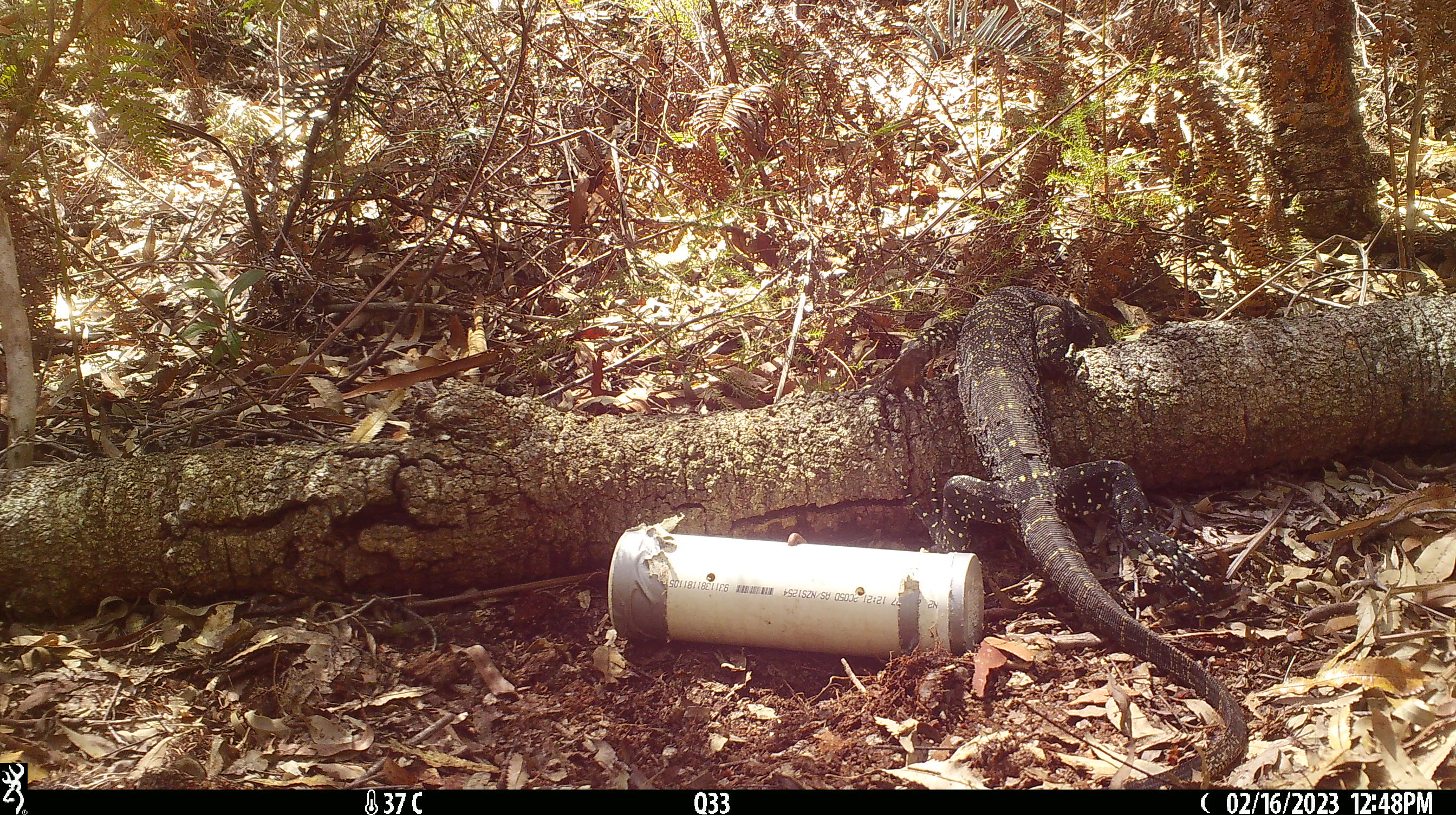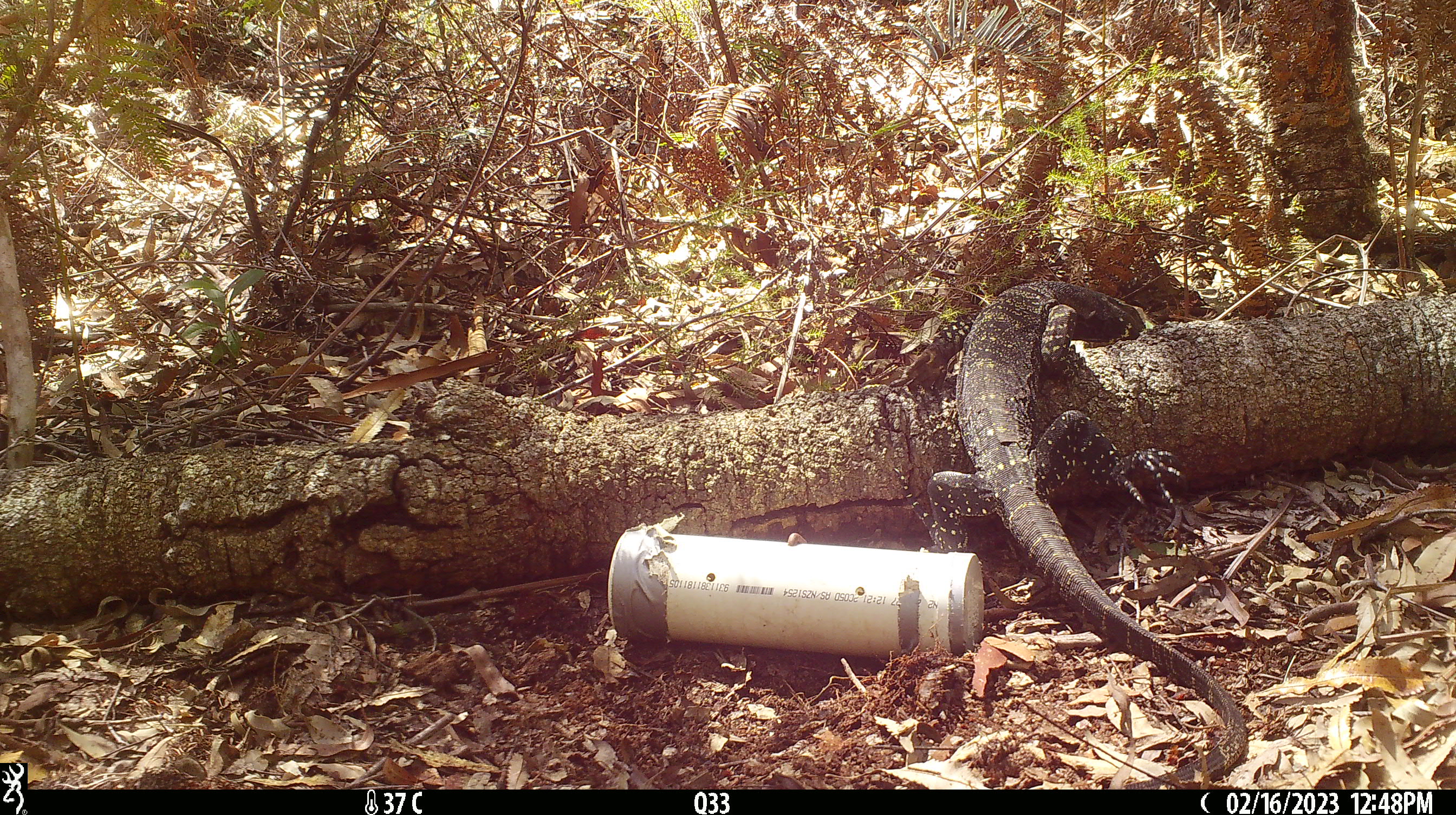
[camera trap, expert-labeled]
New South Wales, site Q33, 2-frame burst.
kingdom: Animalia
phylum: Chordata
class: Reptilia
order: Squamata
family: Varanidae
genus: Varanus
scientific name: Varanus varius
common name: lace monitor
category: goanna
Goanna (lace monitor) (Varanus varius).